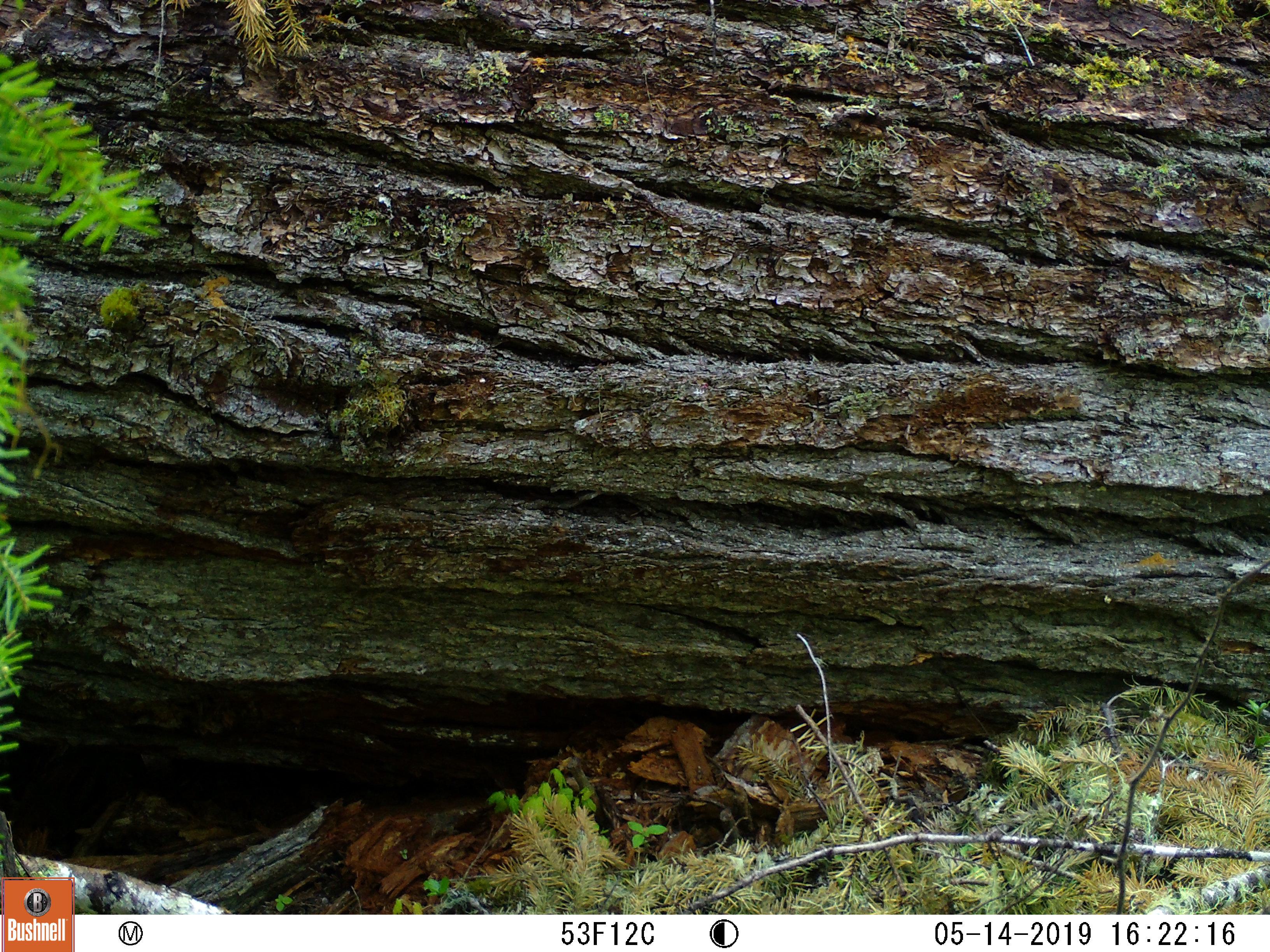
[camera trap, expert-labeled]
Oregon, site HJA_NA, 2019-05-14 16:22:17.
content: no animal present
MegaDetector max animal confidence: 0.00